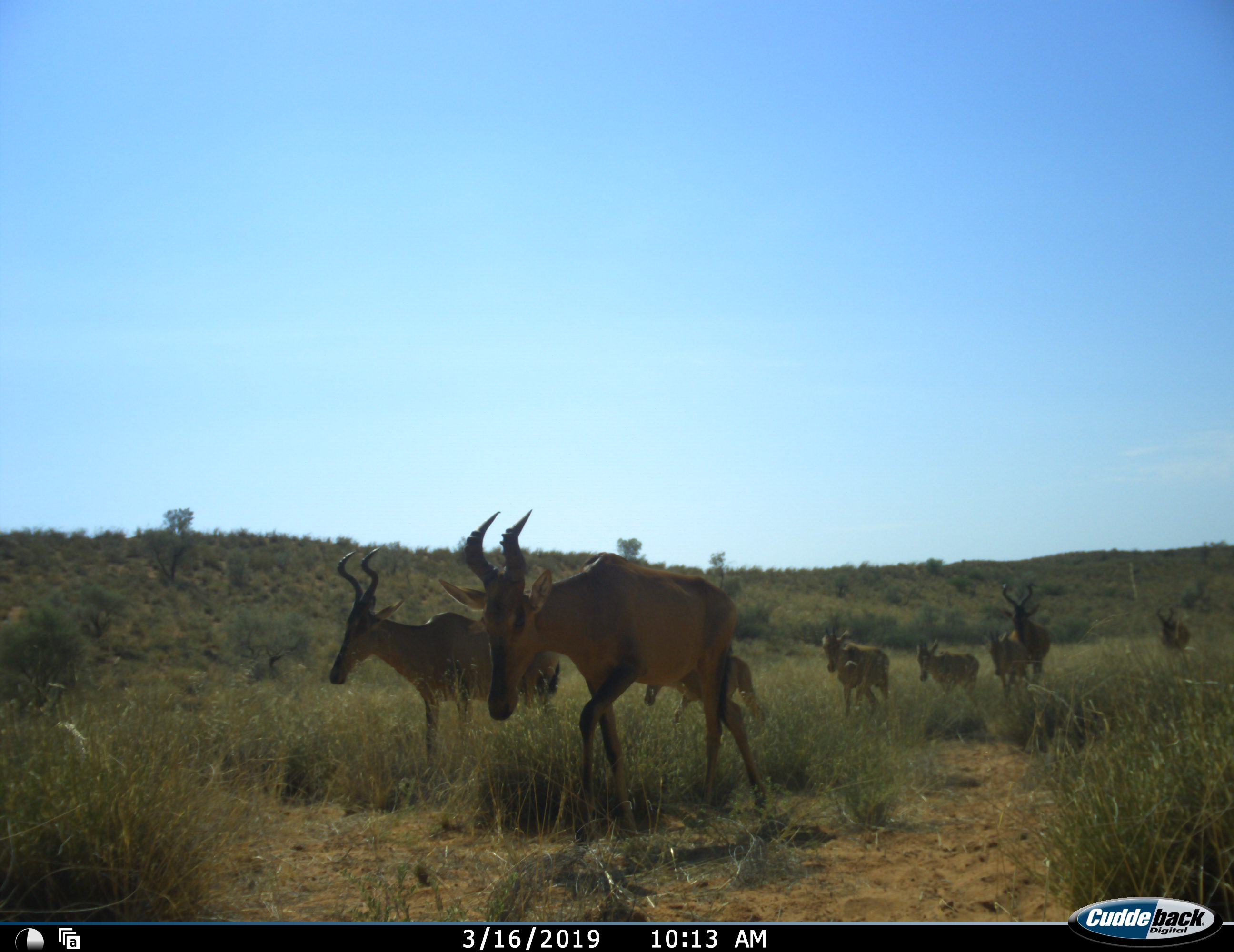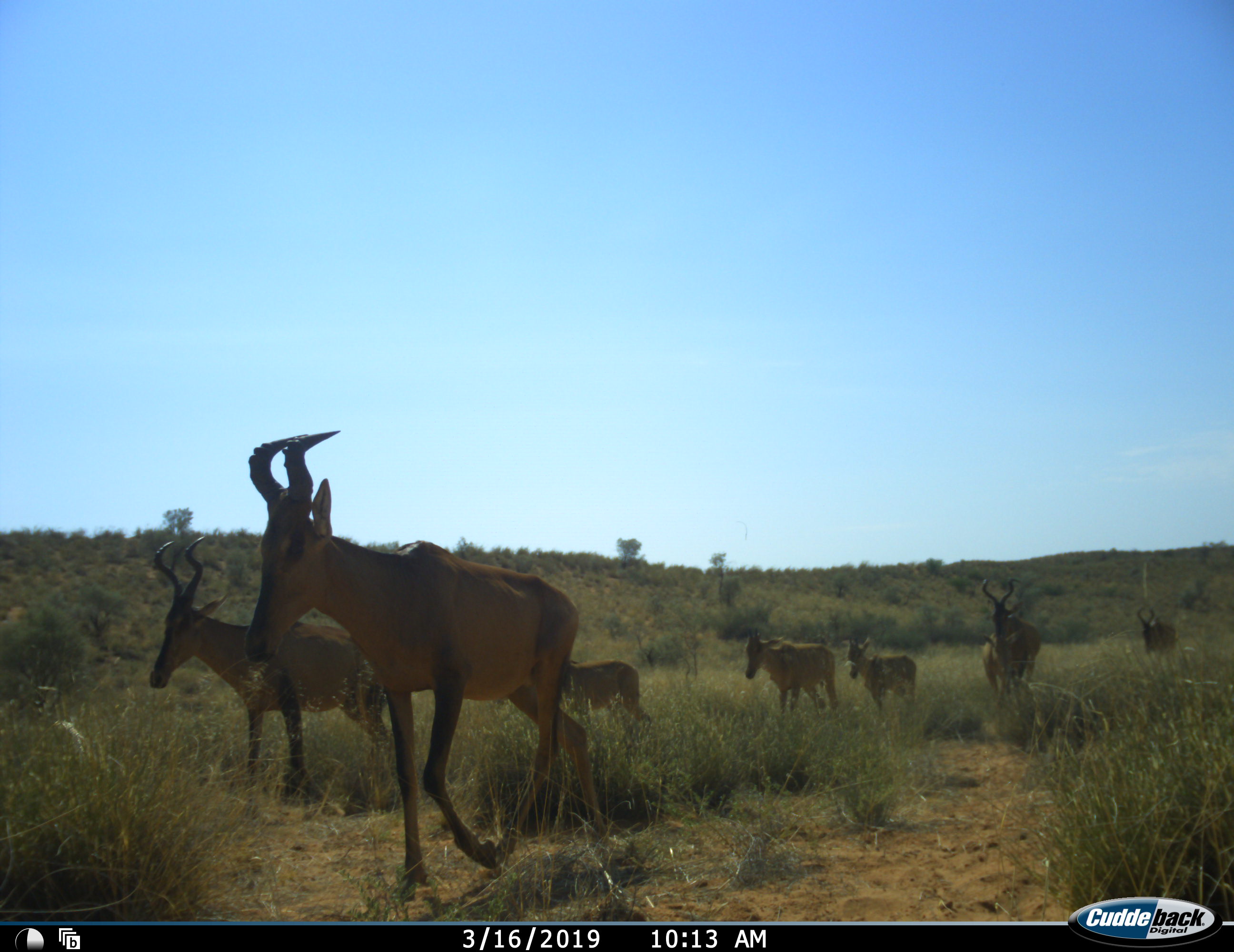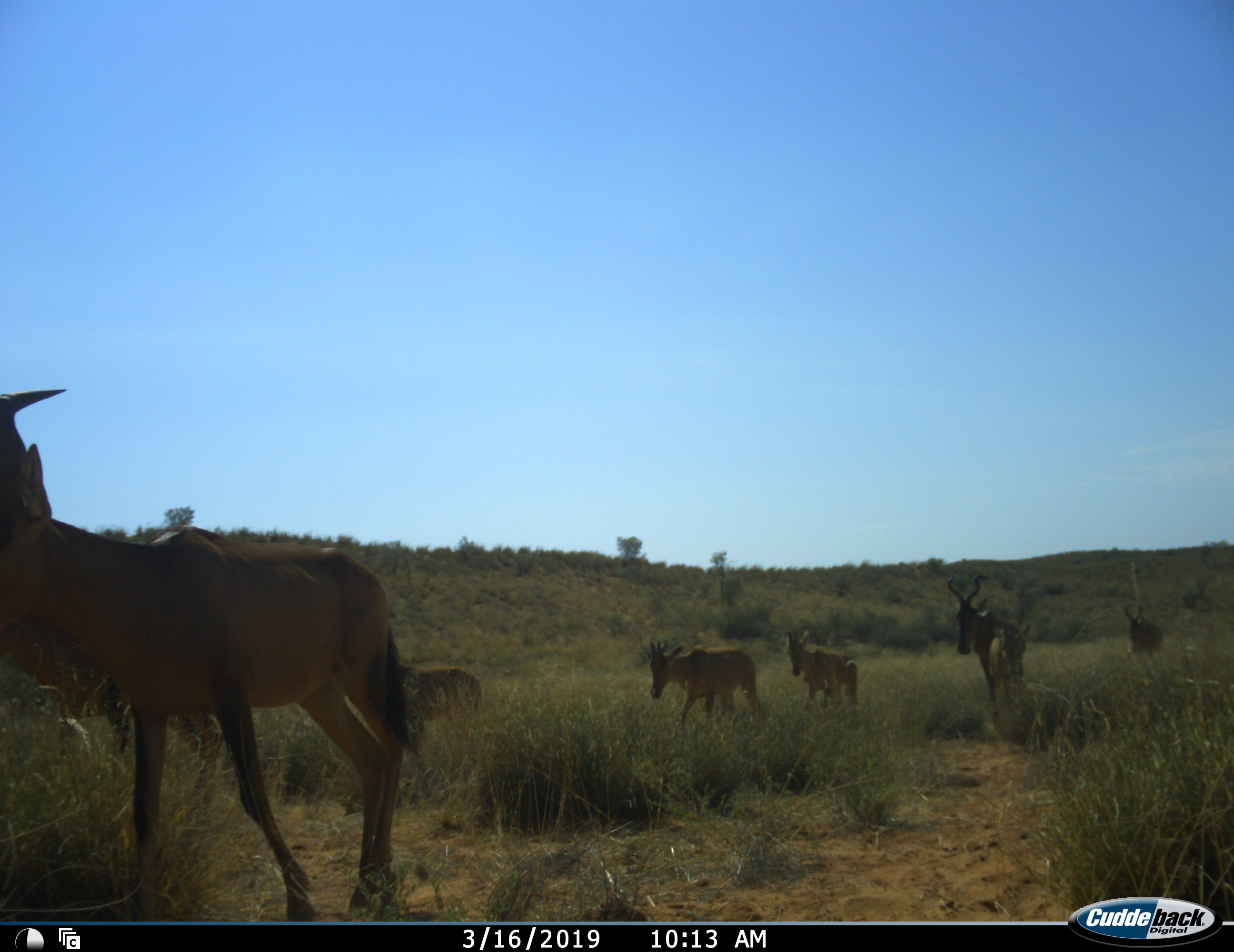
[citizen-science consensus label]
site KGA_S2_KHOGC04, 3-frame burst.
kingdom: Animalia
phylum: Chordata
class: Mammalia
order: Artiodactyla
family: Bovidae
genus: Alcelaphus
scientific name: Alcelaphus buselaphus caama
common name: red hartebeest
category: hartebeestred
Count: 8.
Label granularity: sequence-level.